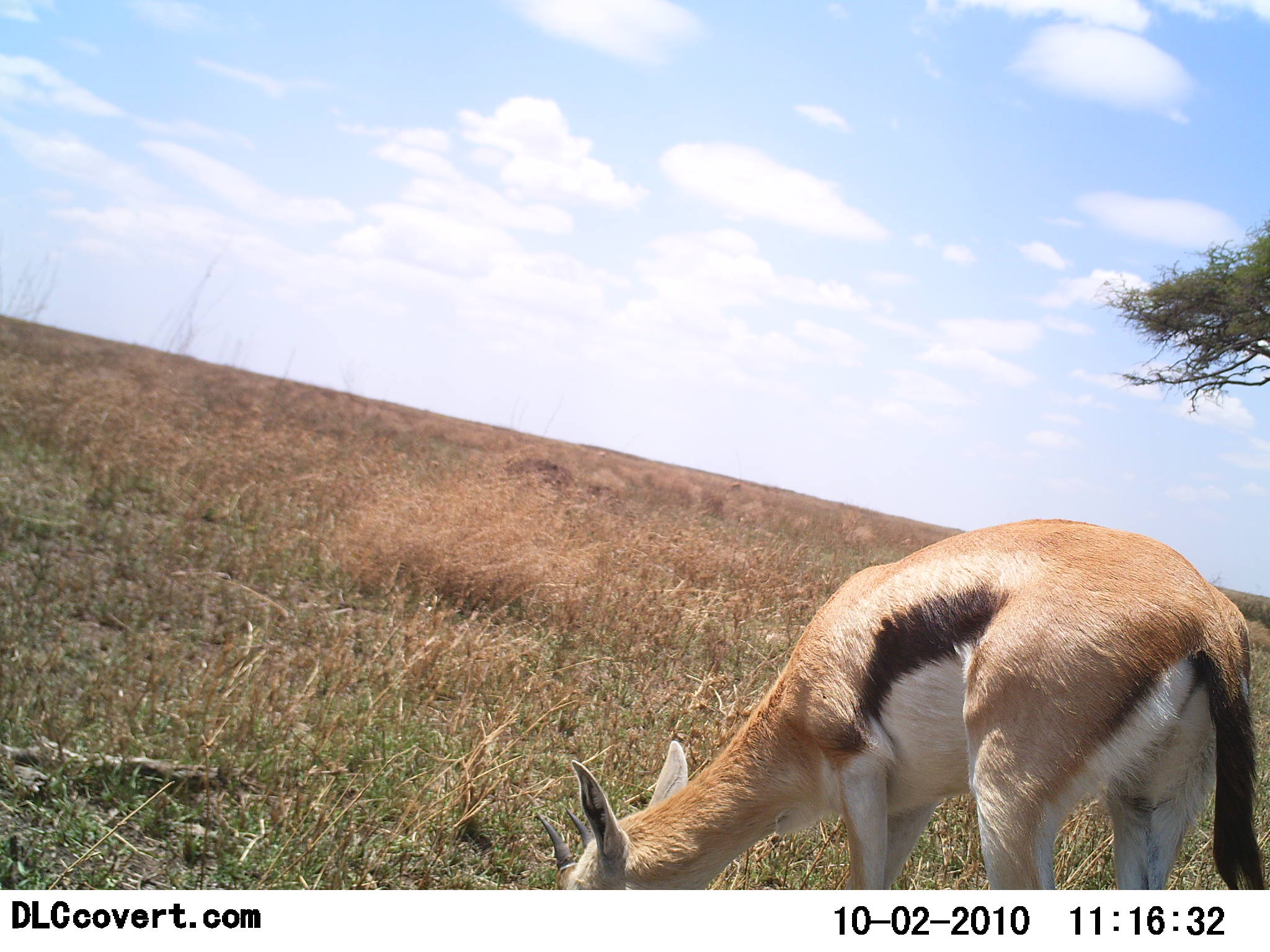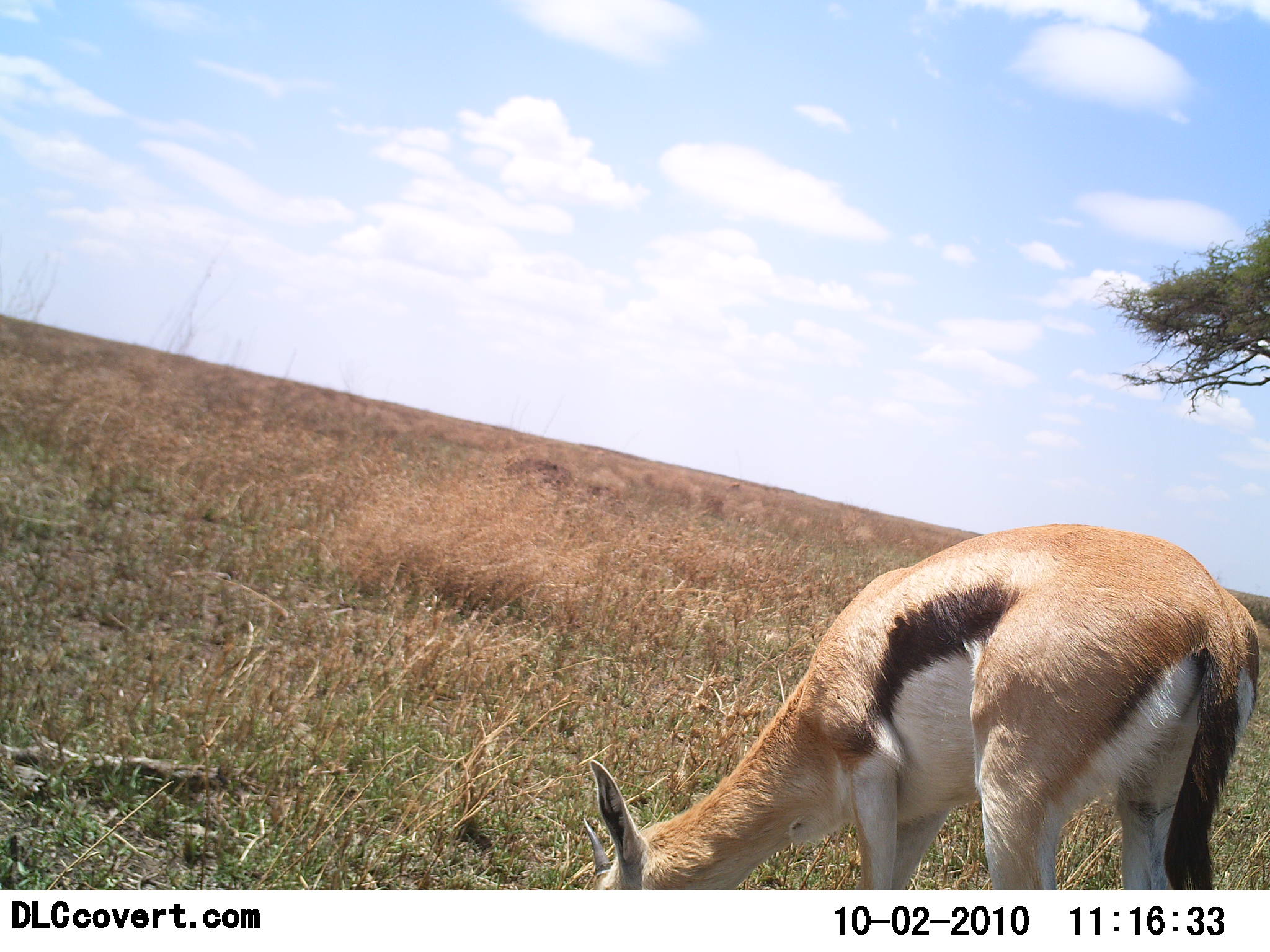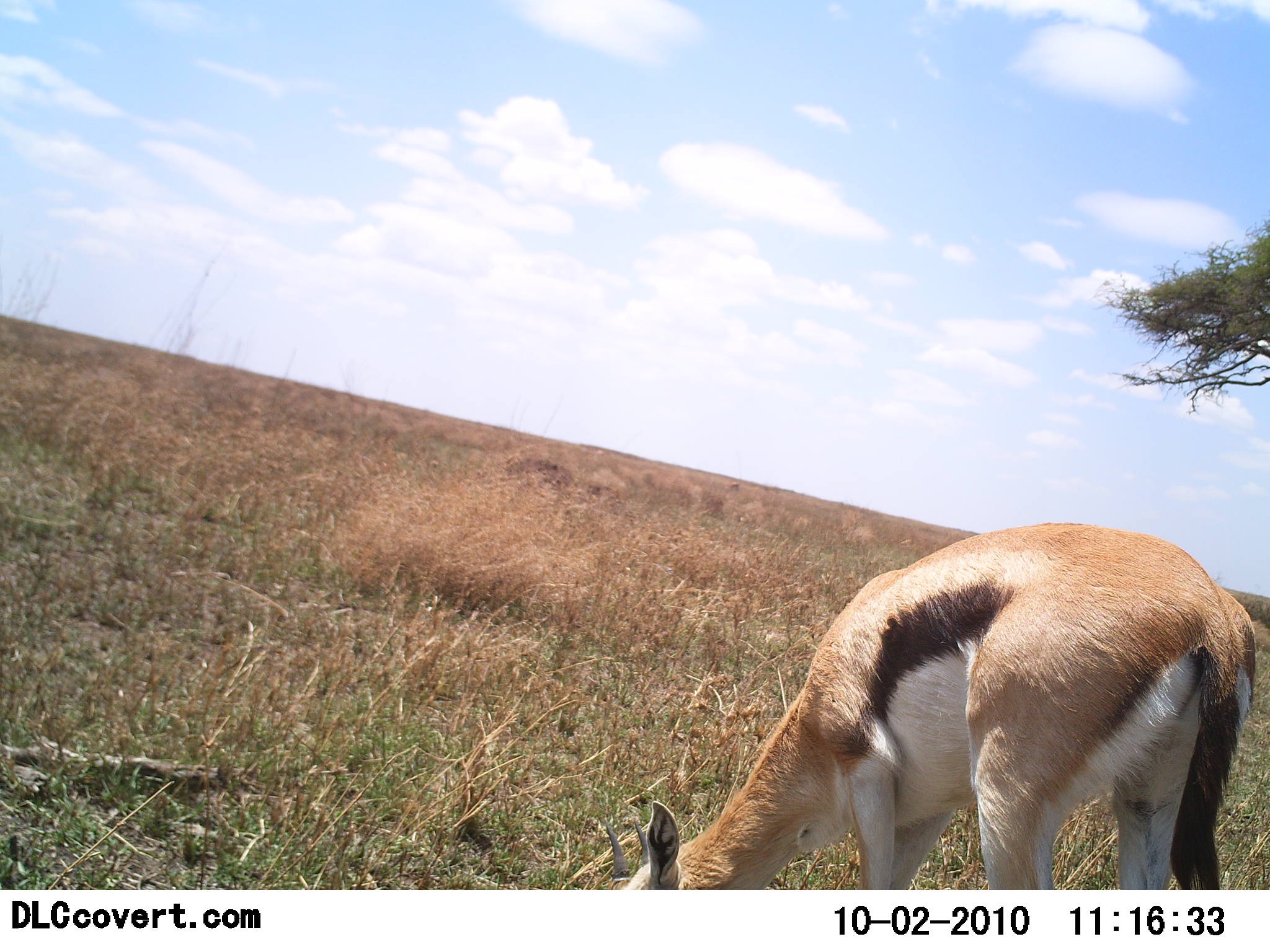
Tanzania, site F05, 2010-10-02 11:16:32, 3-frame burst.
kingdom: Animalia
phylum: Chordata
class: Mammalia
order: Artiodactyla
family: Bovidae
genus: Eudorcas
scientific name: Eudorcas thomsonii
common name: thomson's gazelle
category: gazellethomsons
Gazellethomsons (thomson's gazelle) (Eudorcas thomsonii), count 1. Behavior (volunteer vote fractions): standing 23%, resting 0%, moving 8%, interacting 0%. Young present (vote fraction): 0%. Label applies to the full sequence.